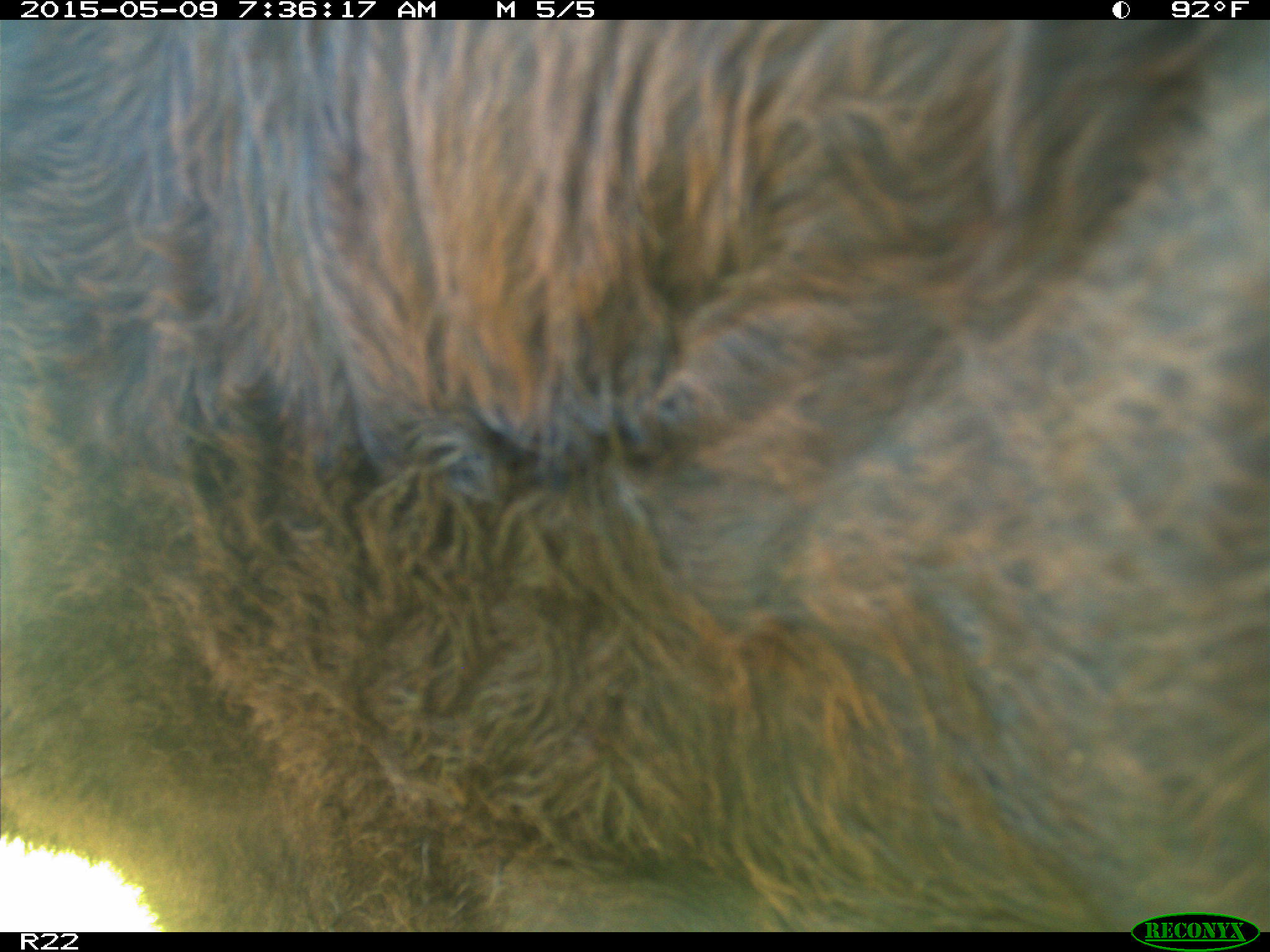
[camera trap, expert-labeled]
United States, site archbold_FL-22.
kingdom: Animalia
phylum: Chordata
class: Mammalia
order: Artiodactyla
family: Bovidae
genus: Bos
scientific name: Bos taurus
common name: domestic cow